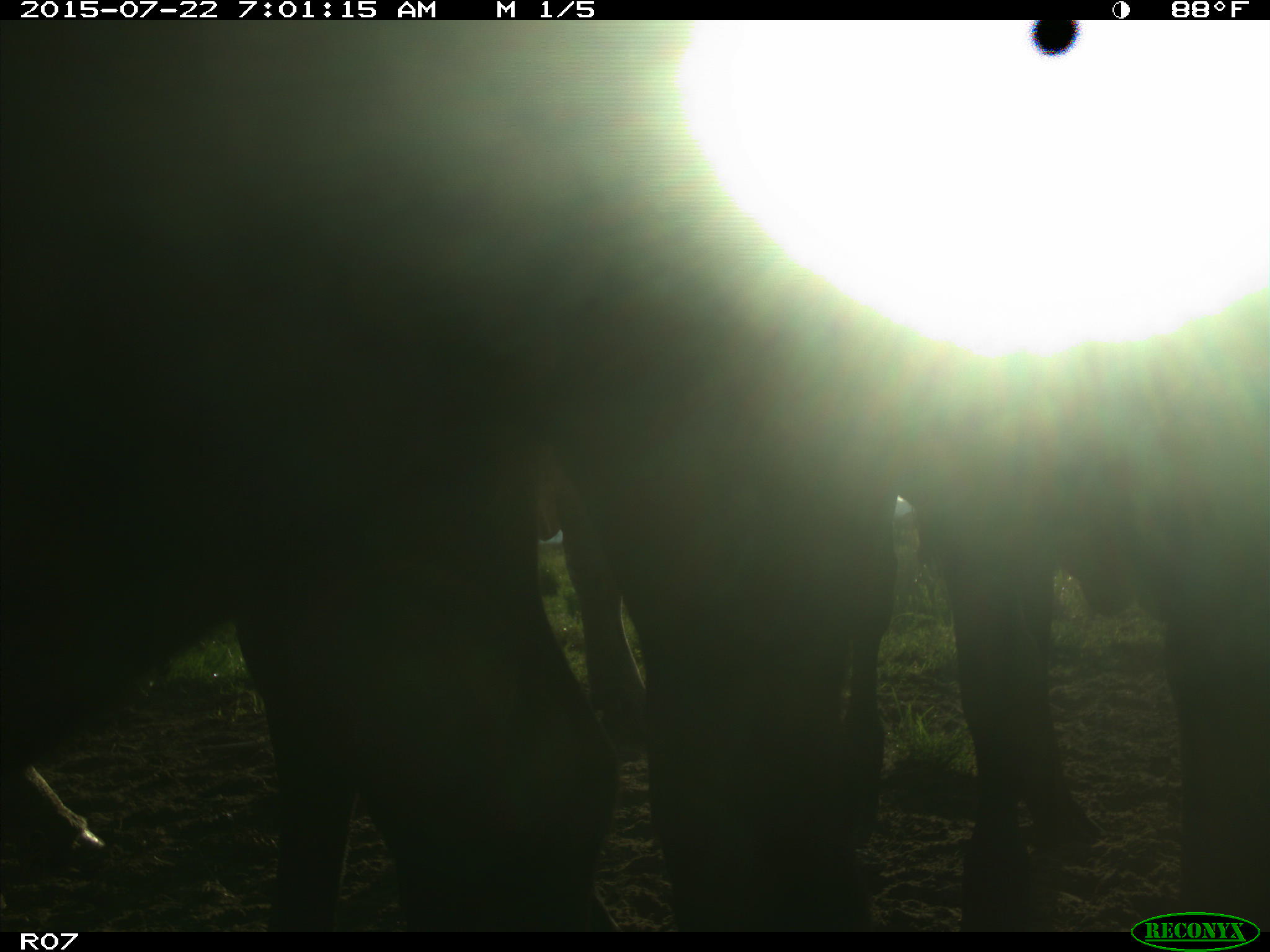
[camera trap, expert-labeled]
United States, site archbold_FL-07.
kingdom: Animalia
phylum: Chordata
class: Mammalia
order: Artiodactyla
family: Bovidae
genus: Bos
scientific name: Bos taurus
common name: domestic cow